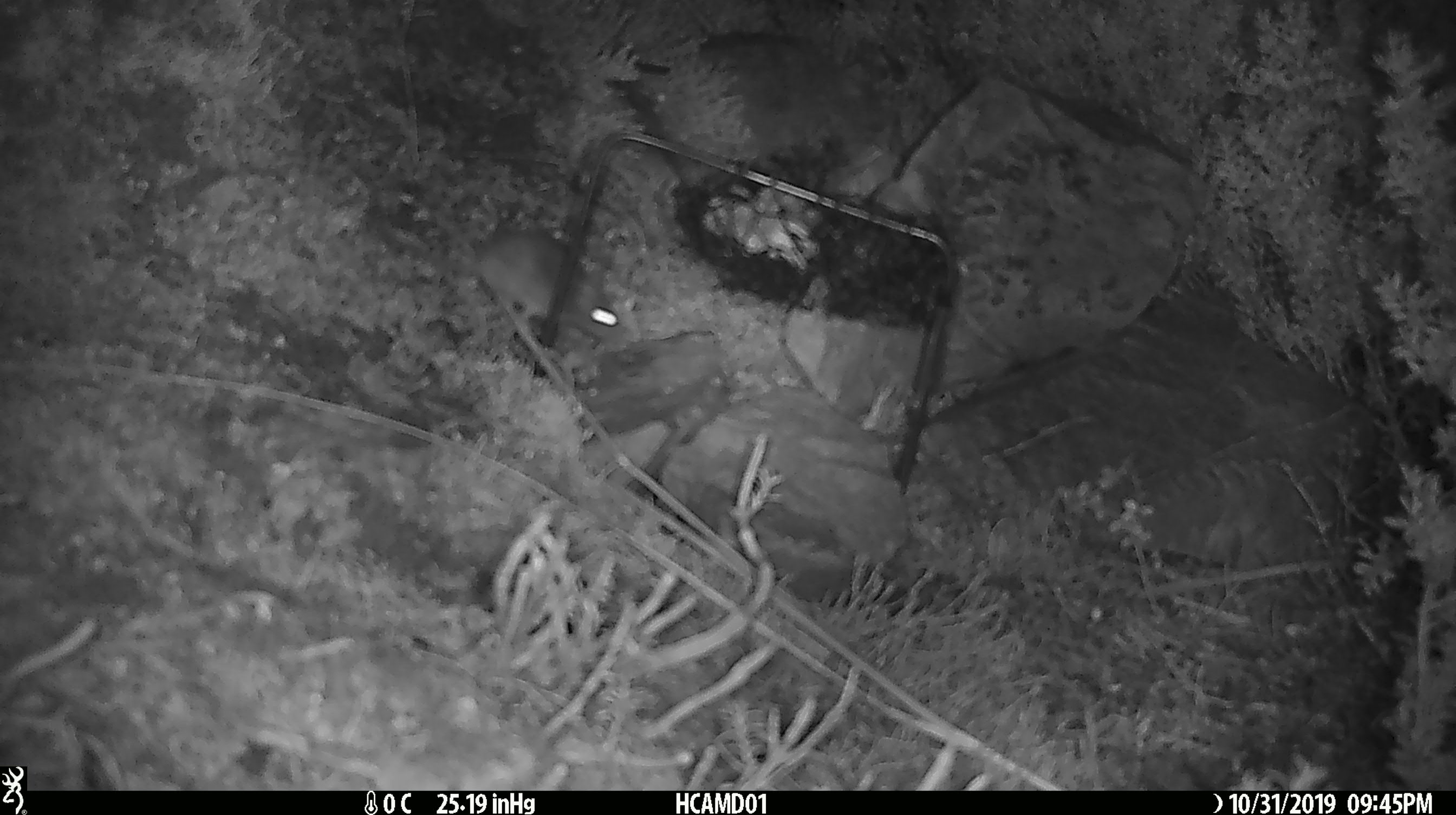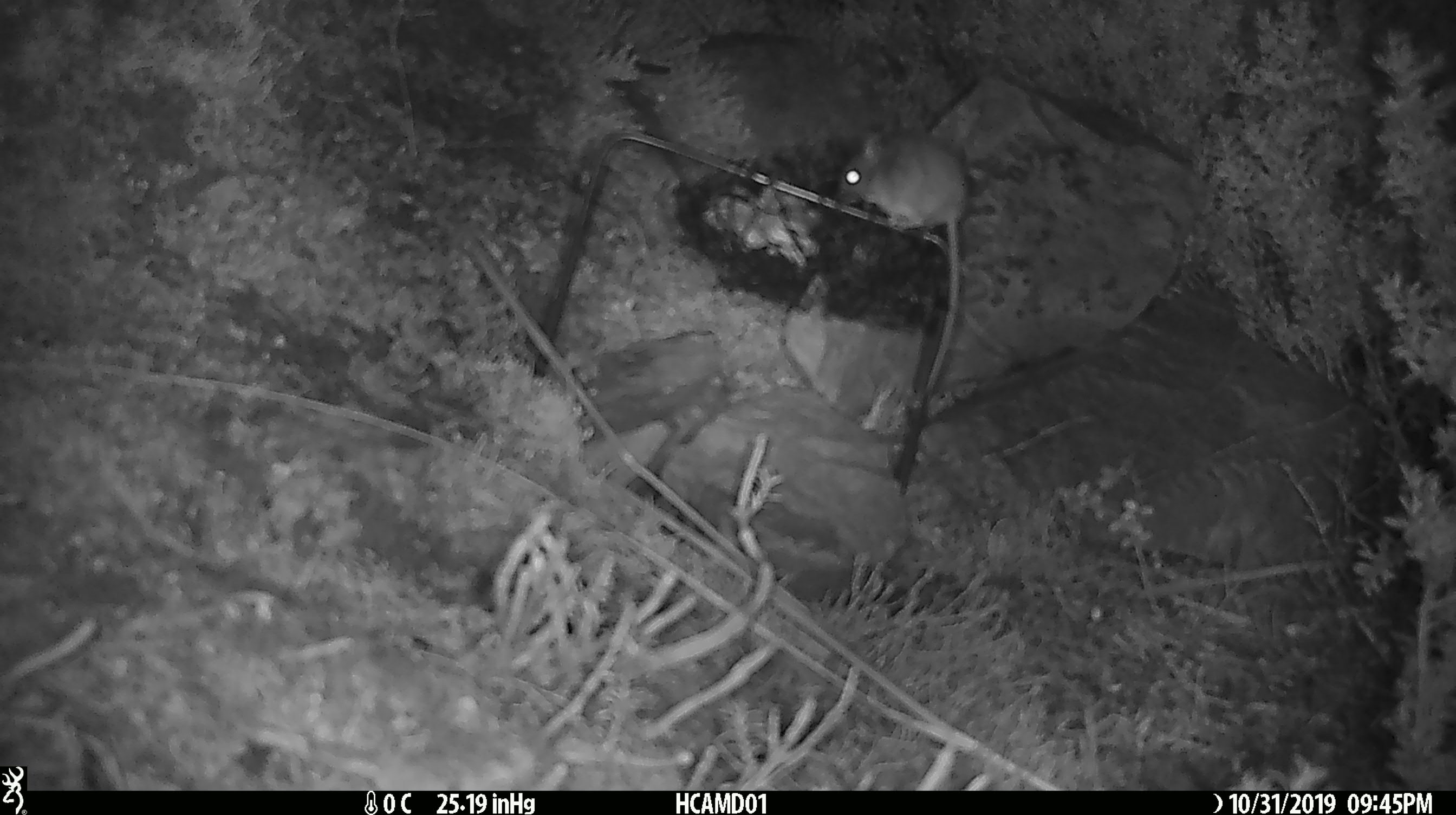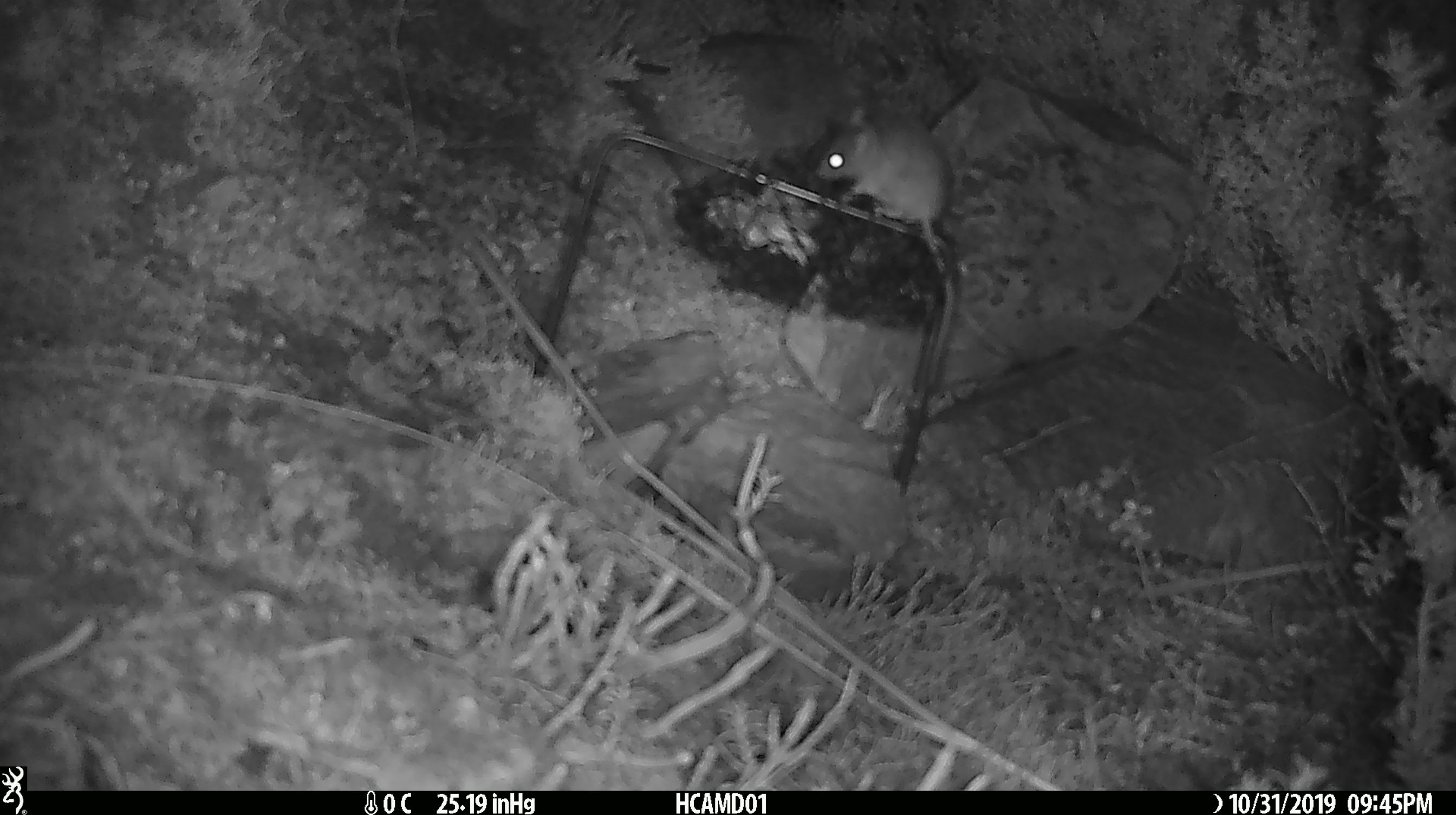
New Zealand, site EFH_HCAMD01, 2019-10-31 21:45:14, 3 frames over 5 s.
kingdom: Animalia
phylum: Chordata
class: Mammalia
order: Rodentia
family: Muridae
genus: Mus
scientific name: Mus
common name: mouse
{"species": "mouse (Mus)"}